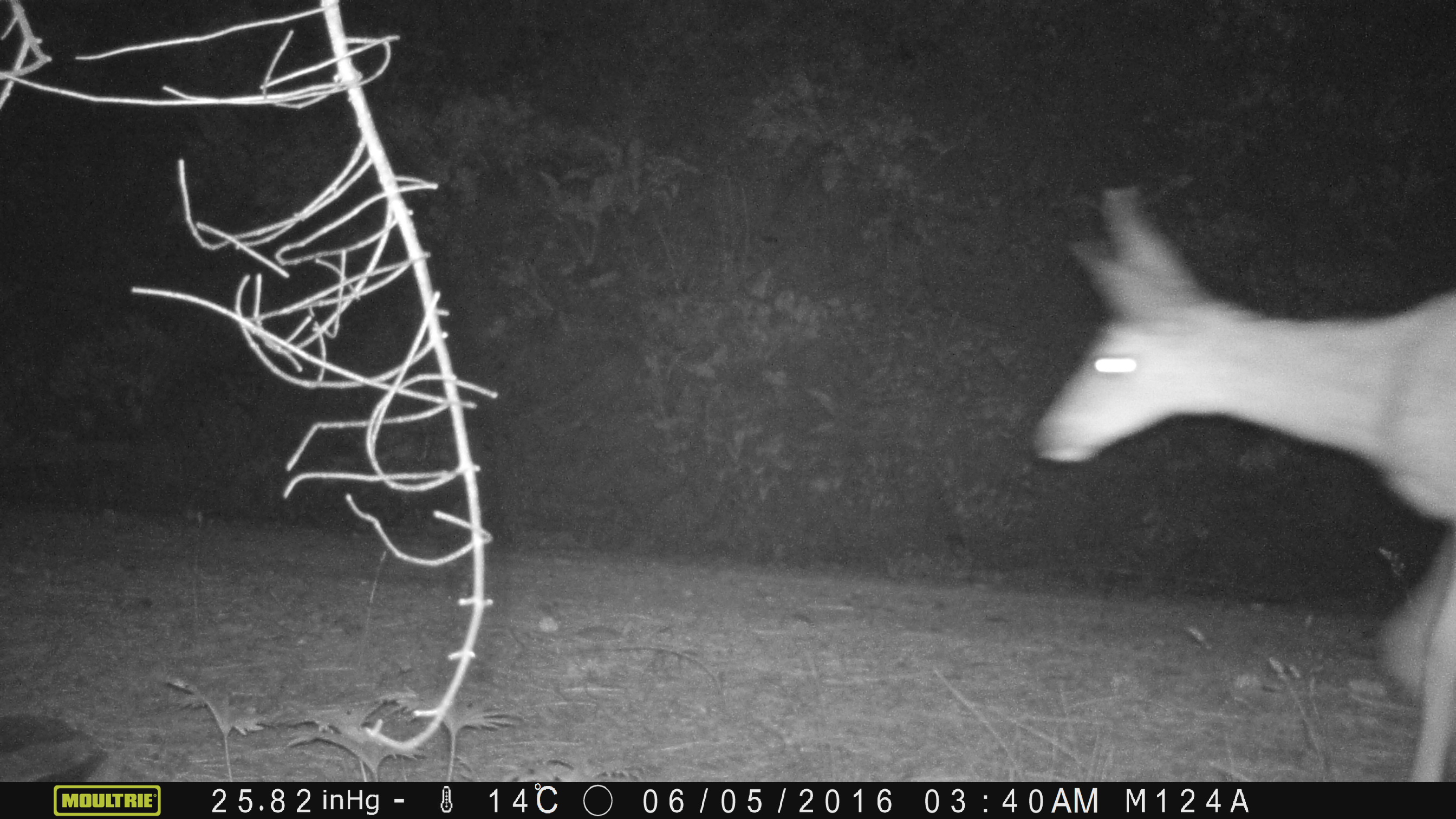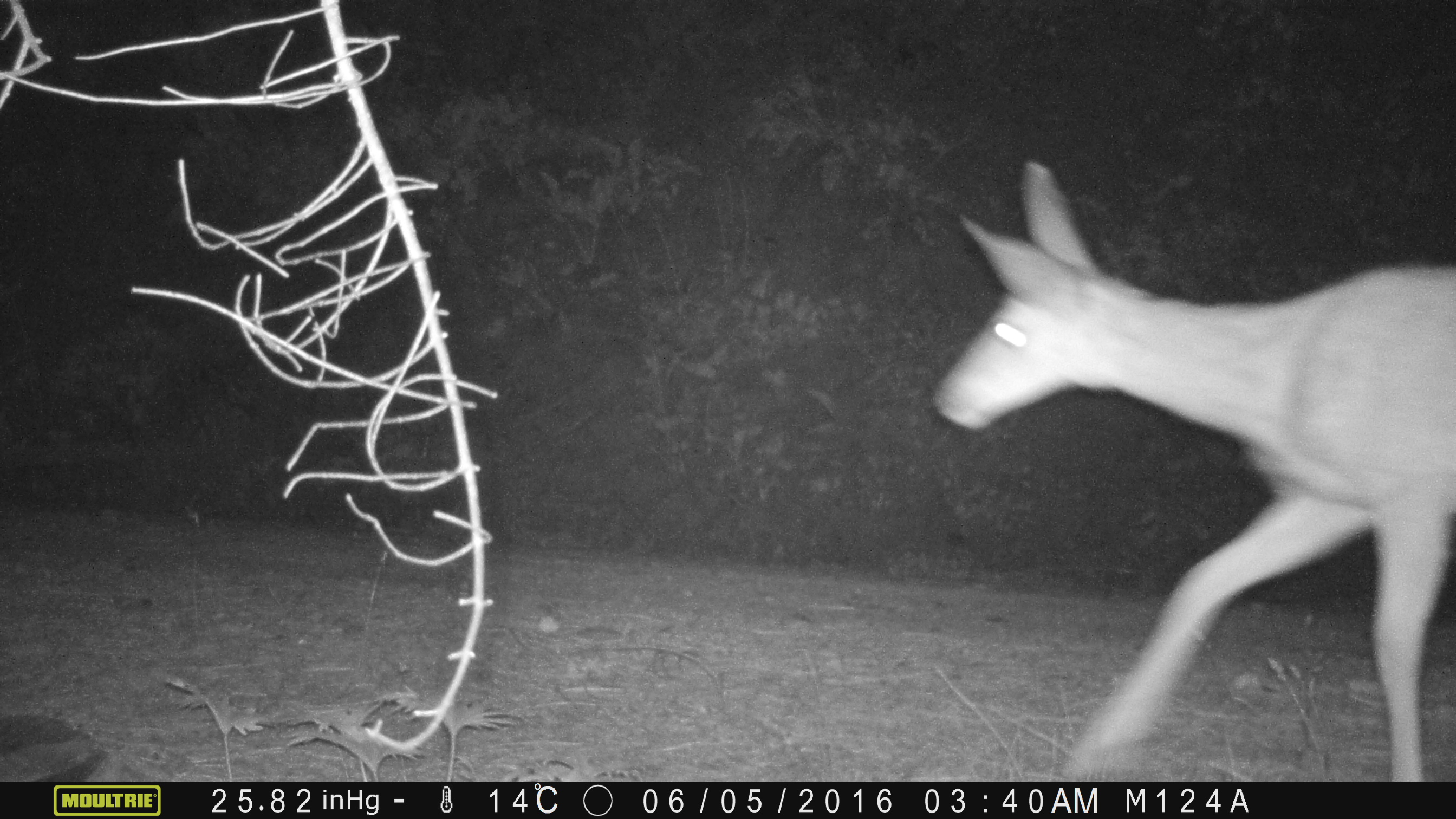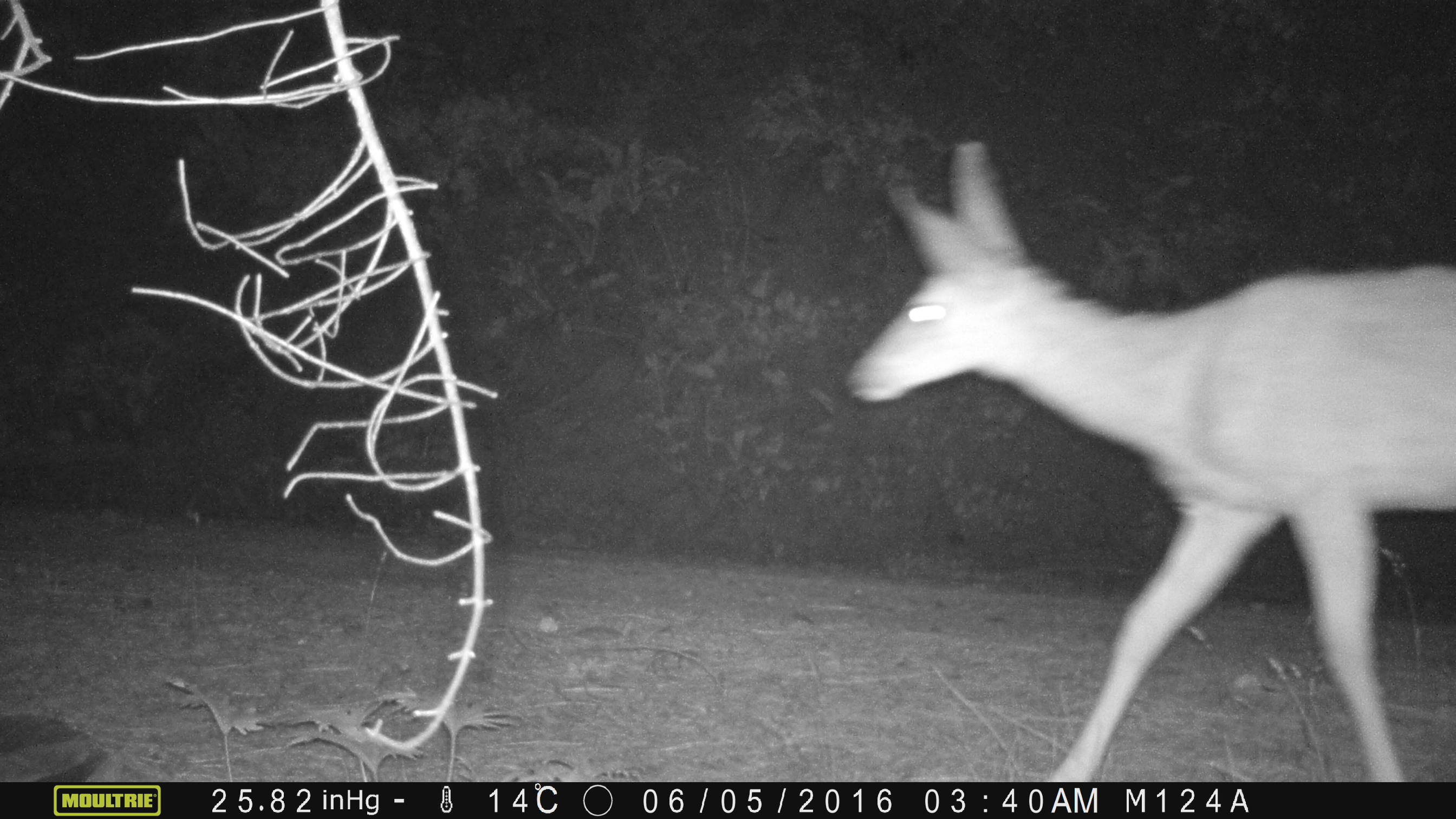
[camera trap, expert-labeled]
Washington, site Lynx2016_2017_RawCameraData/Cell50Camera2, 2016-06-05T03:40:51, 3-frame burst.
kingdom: Animalia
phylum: Chordata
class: Mammalia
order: Artiodactyla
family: Cervidae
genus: Odocoileus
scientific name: Odocoileus hemionus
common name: mule deer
Odocoileus hemionus (mule deer). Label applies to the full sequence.